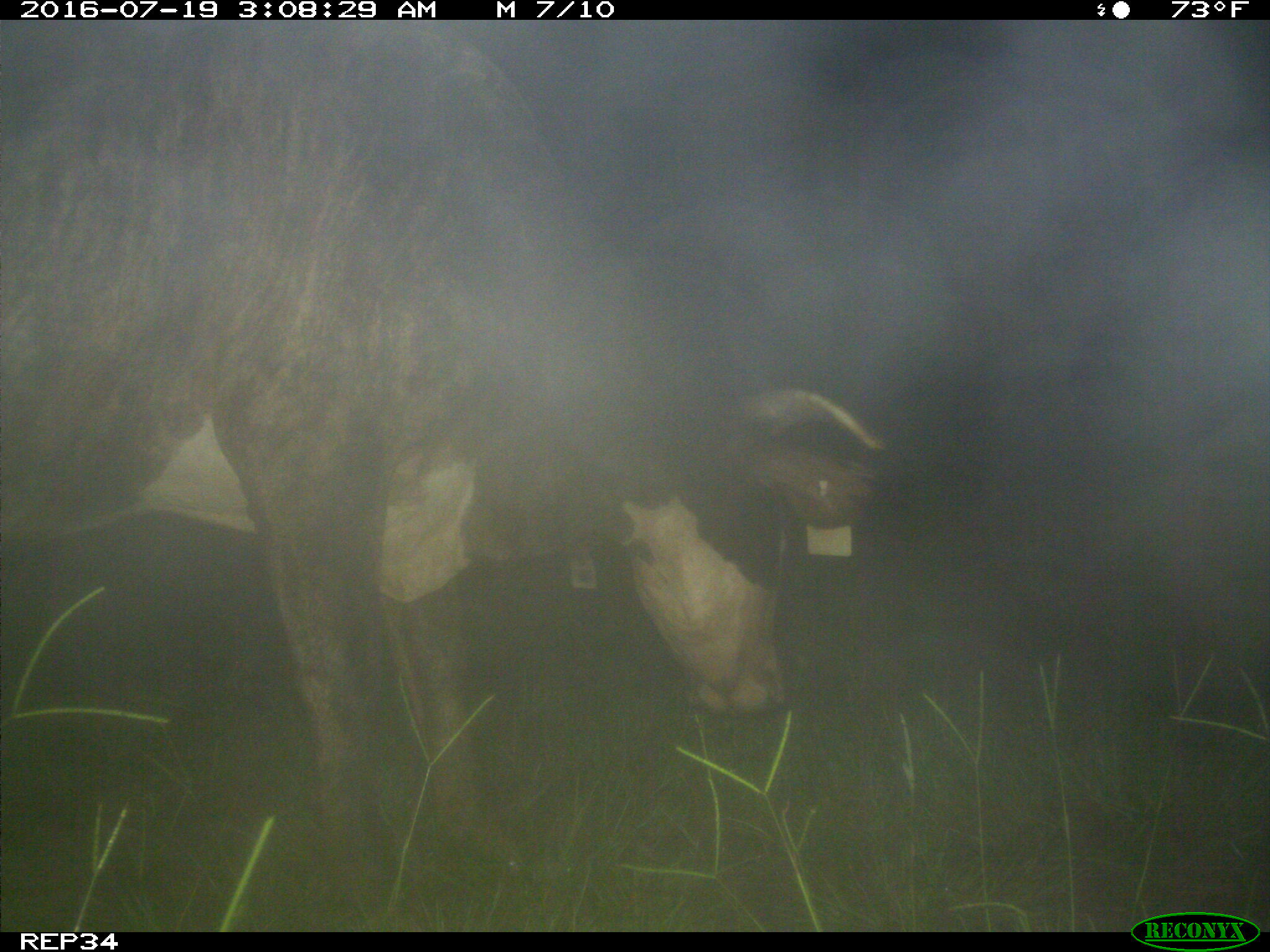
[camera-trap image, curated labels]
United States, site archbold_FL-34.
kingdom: Animalia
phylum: Chordata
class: Mammalia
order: Artiodactyla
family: Bovidae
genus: Bos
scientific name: Bos taurus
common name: domestic cow